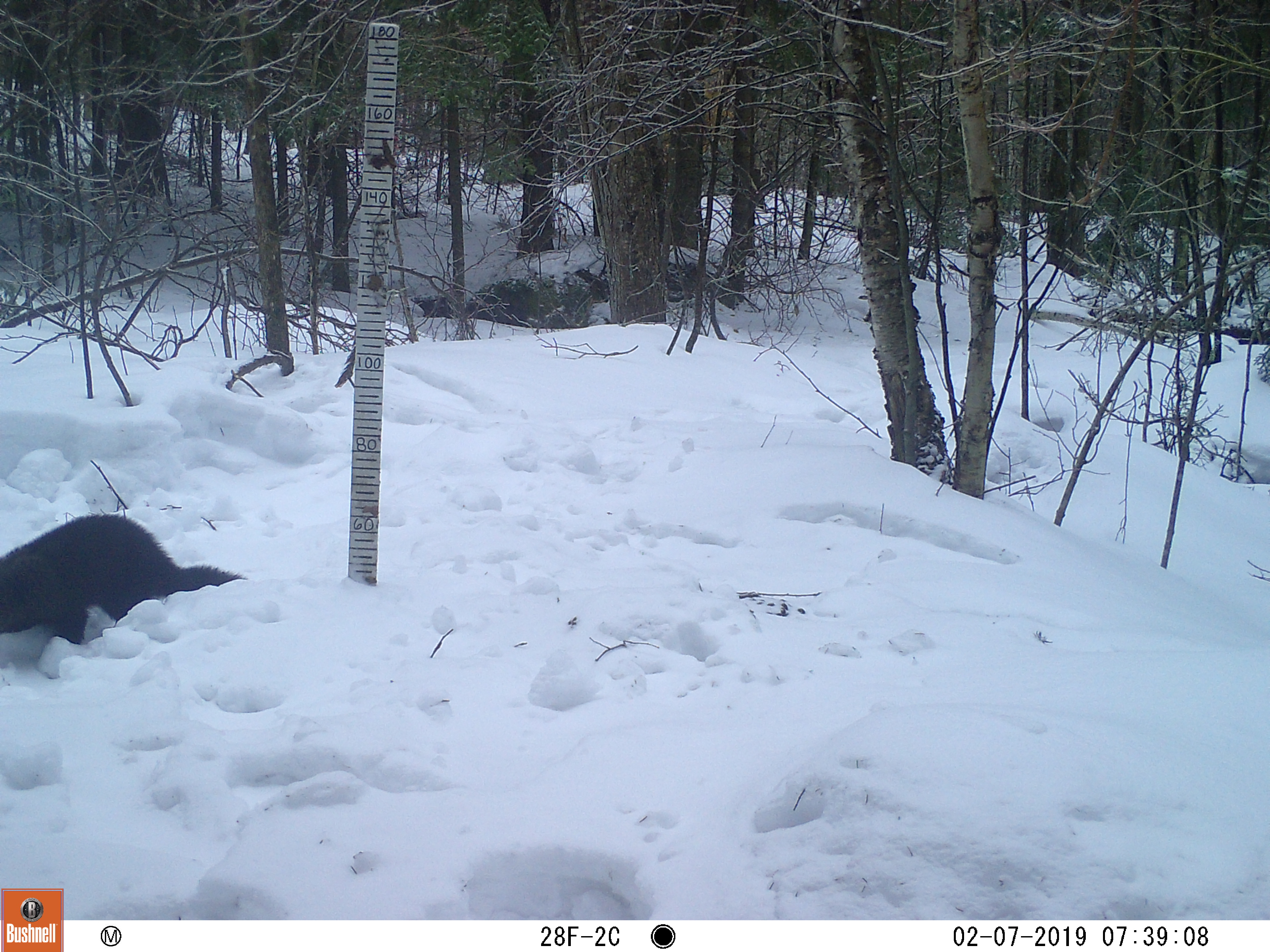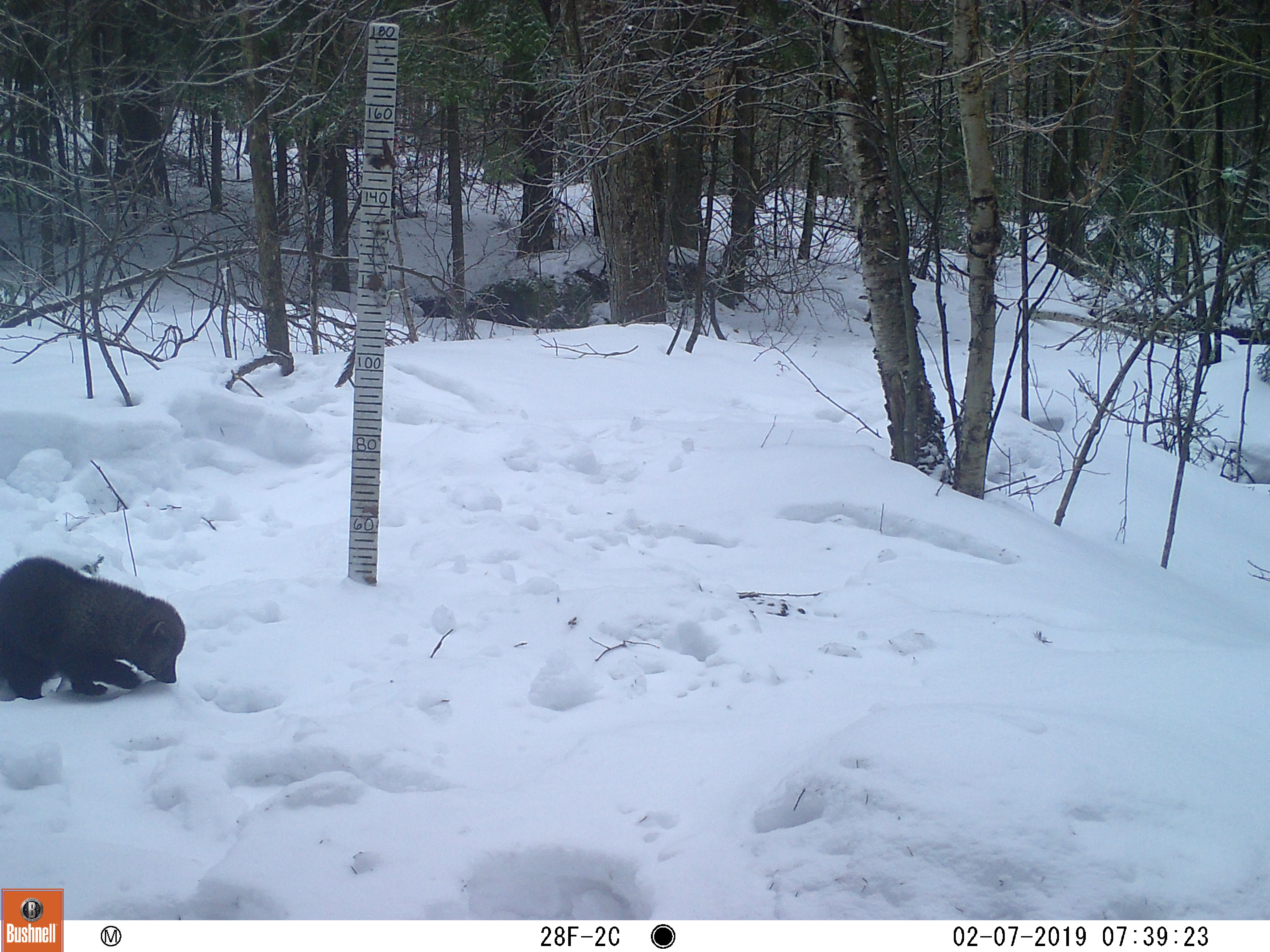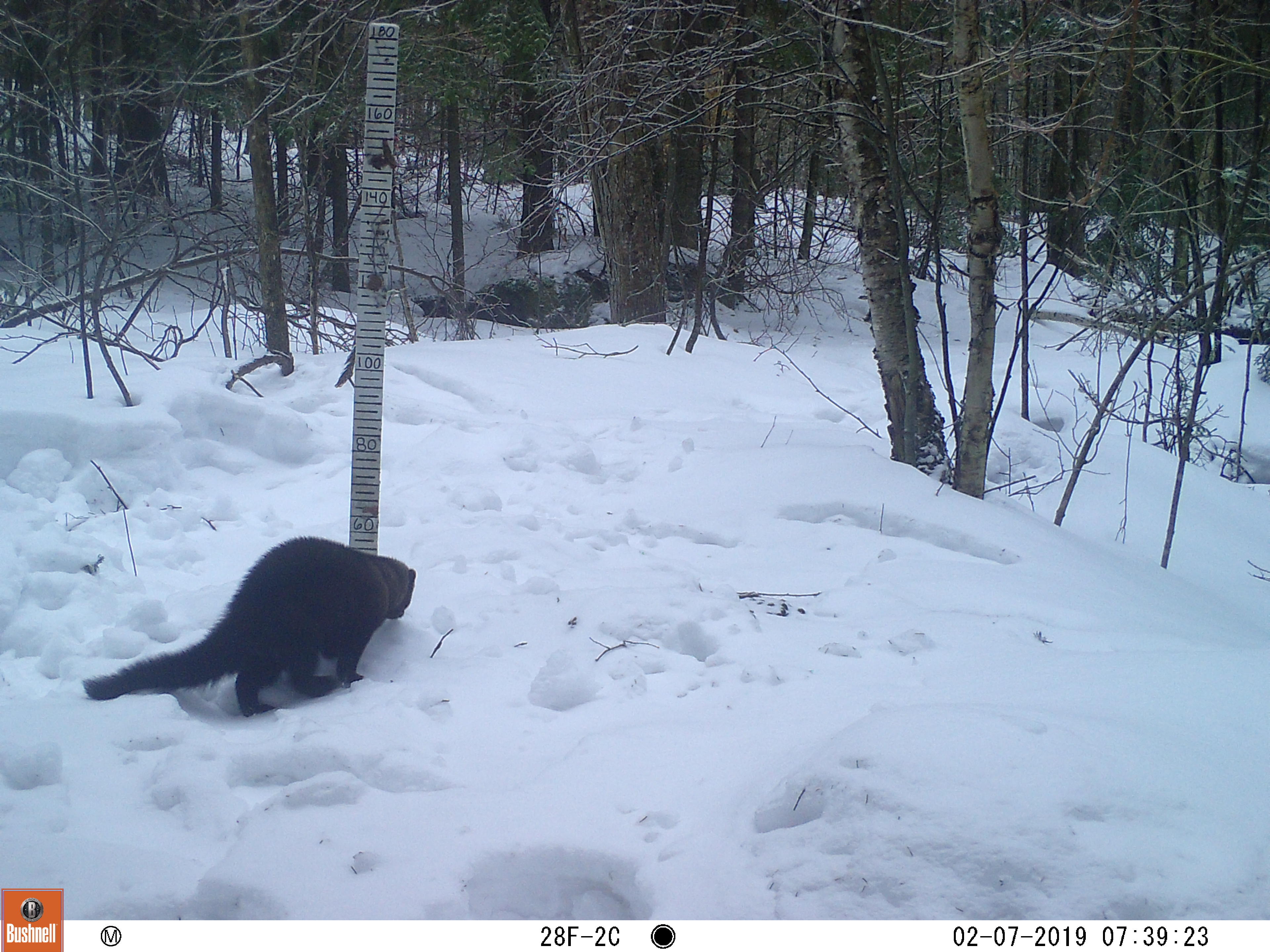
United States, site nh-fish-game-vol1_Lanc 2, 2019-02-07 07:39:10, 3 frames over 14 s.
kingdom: Animalia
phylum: Chordata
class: Mammalia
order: Carnivora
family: Mustelidae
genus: Pekania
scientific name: Pekania pennanti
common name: fisher